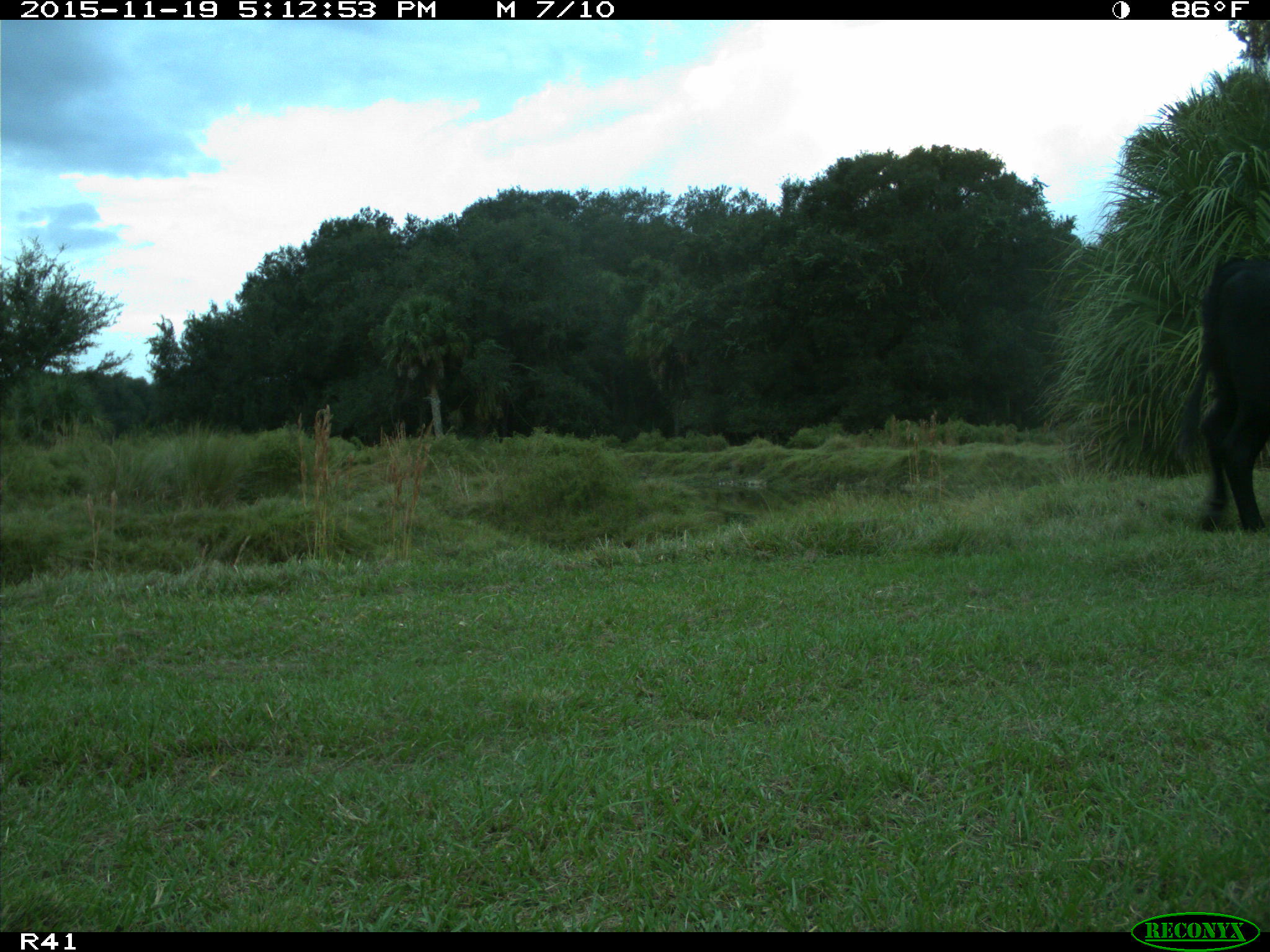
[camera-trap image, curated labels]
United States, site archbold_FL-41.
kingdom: Animalia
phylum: Chordata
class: Mammalia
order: Artiodactyla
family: Bovidae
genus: Bos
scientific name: Bos taurus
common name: domestic cow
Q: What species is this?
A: Bos taurus (domestic cow).